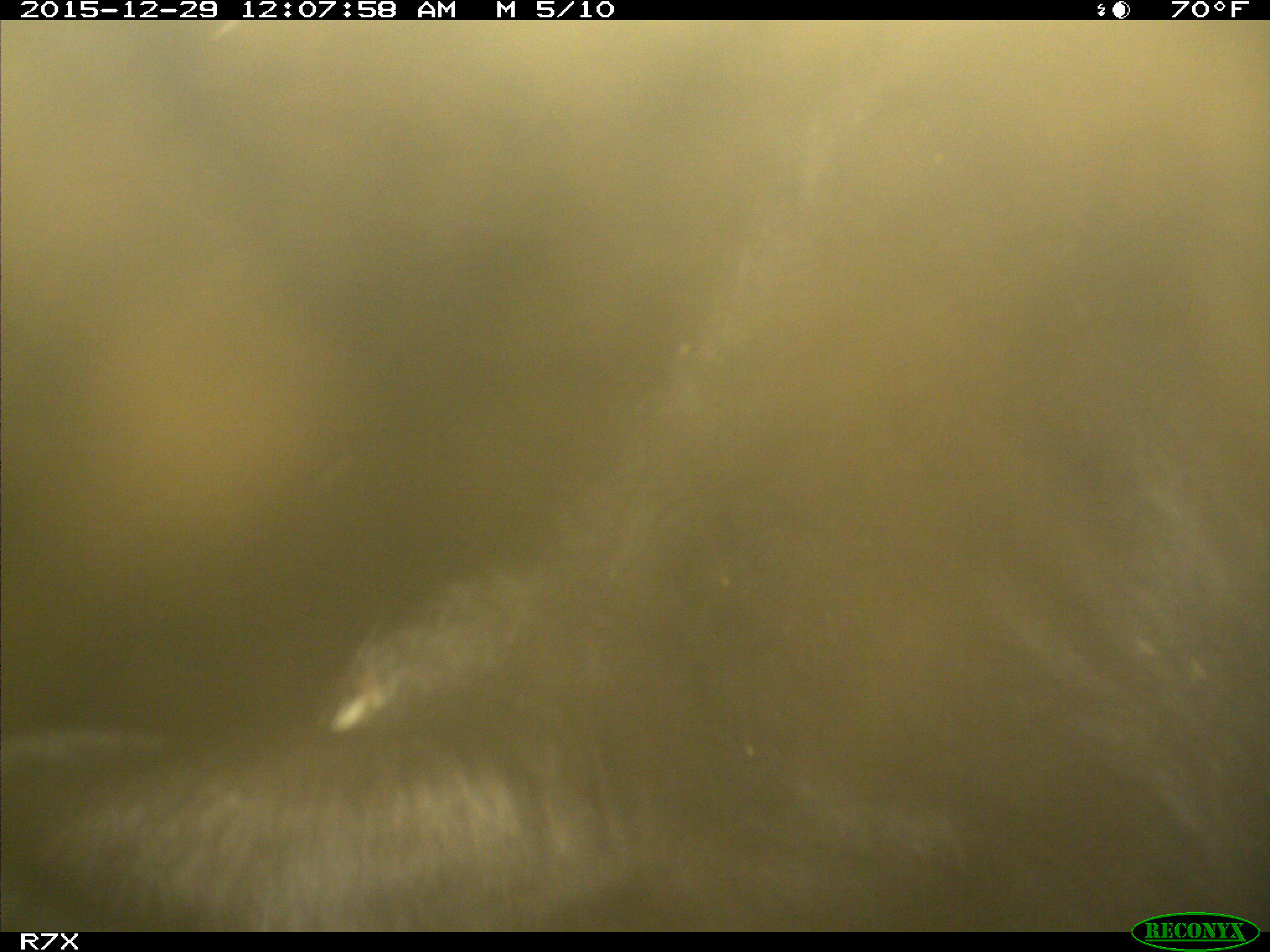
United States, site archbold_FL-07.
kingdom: Animalia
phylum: Chordata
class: Mammalia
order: Artiodactyla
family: Bovidae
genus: Bos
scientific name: Bos taurus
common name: domestic cow